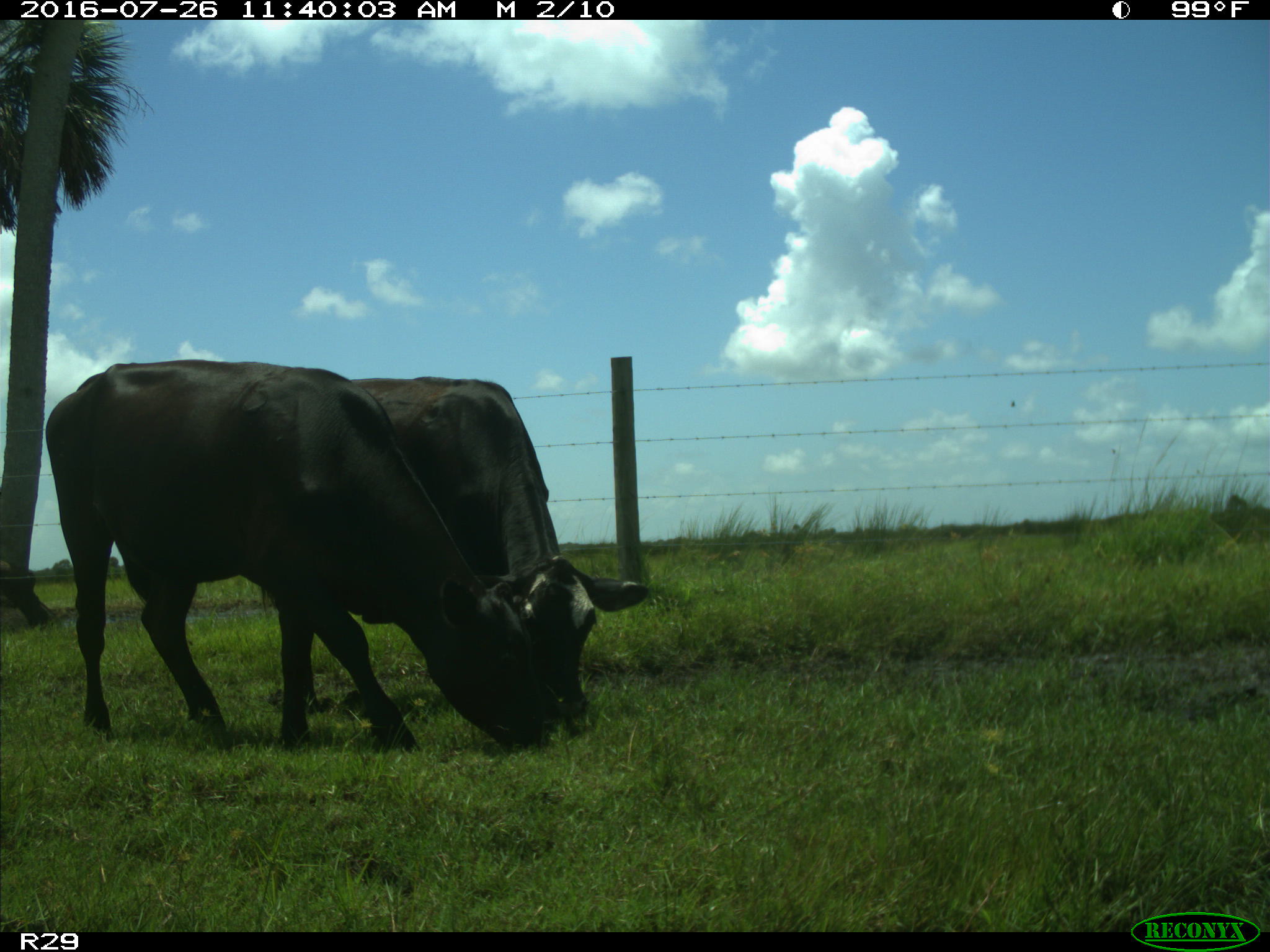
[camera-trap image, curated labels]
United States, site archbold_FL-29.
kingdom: Animalia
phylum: Chordata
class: Mammalia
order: Artiodactyla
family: Bovidae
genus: Bos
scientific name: Bos taurus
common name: domestic cow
Bos taurus (domestic cow).